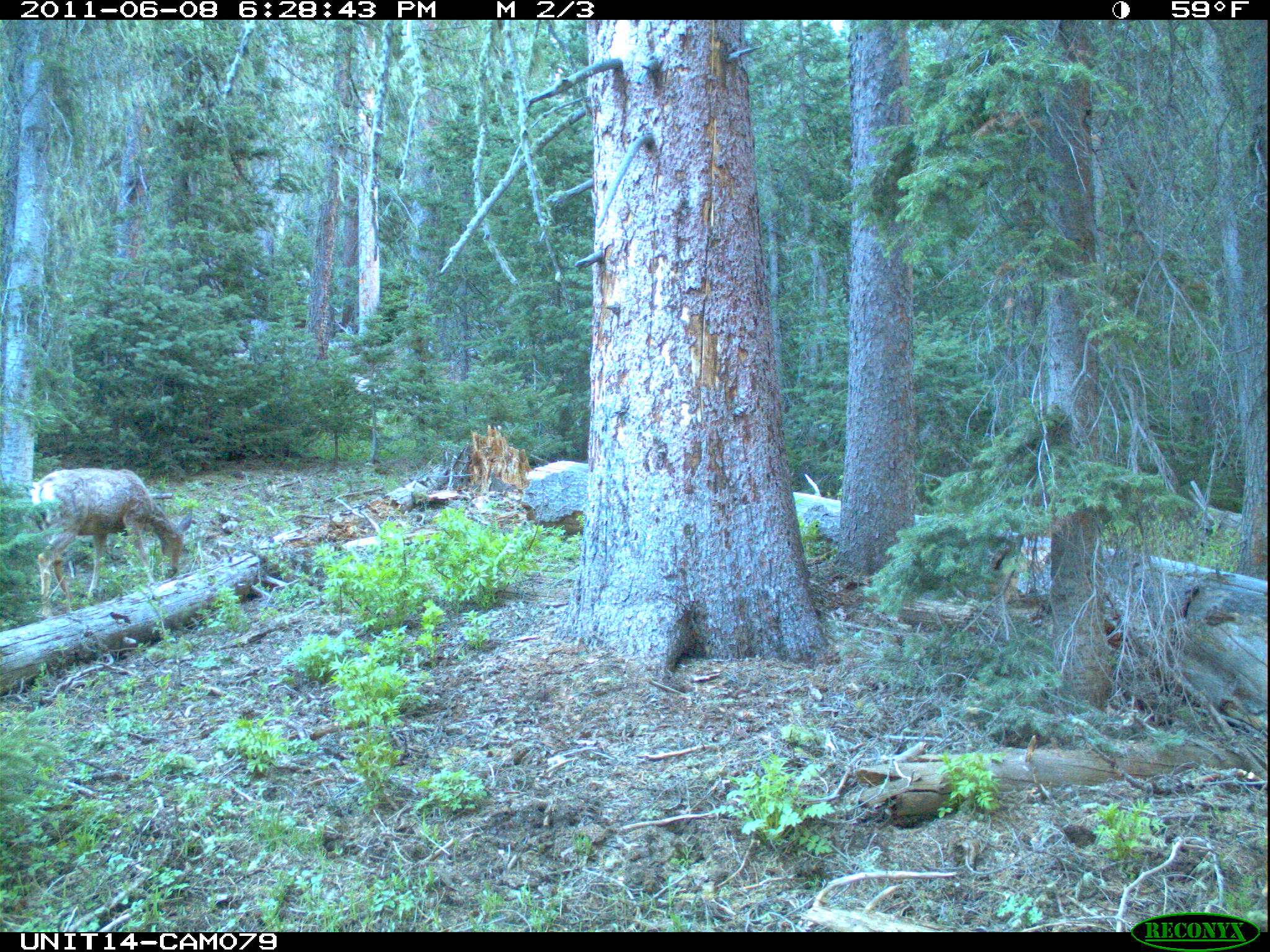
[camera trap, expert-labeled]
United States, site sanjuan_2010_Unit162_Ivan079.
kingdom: Animalia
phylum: Chordata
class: Mammalia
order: Artiodactyla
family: Cervidae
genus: Odocoileus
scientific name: Odocoileus hemionus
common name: mule deer